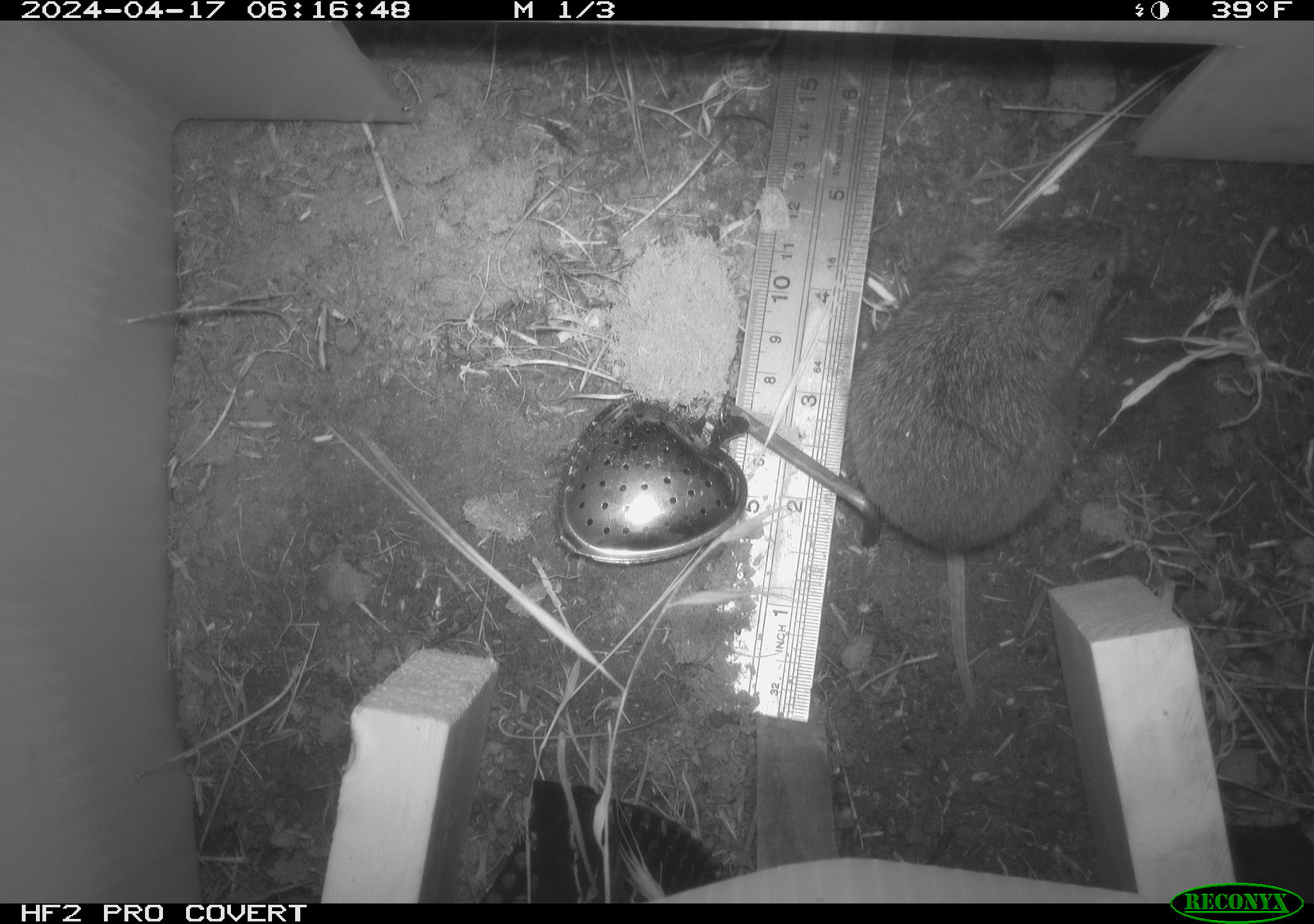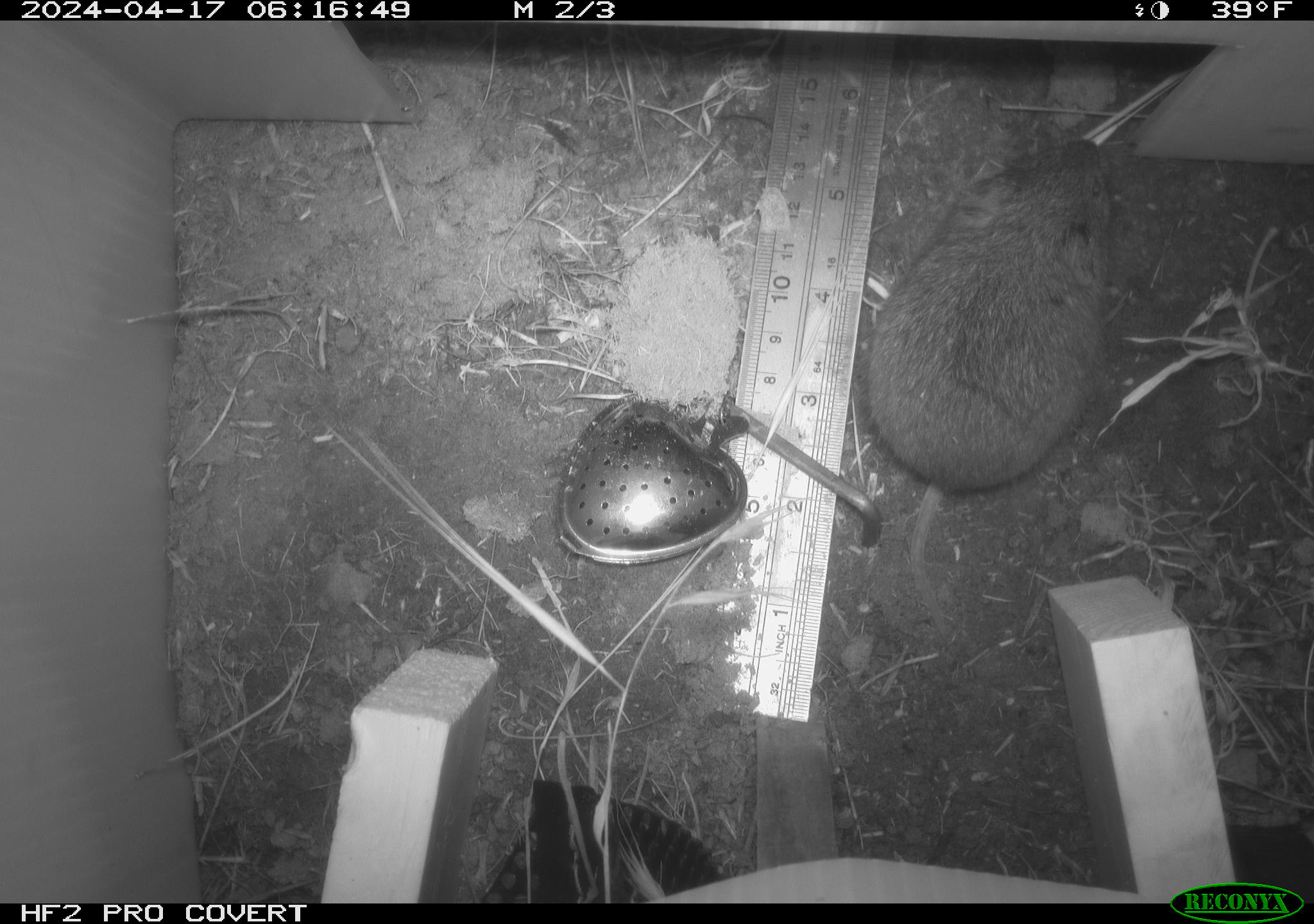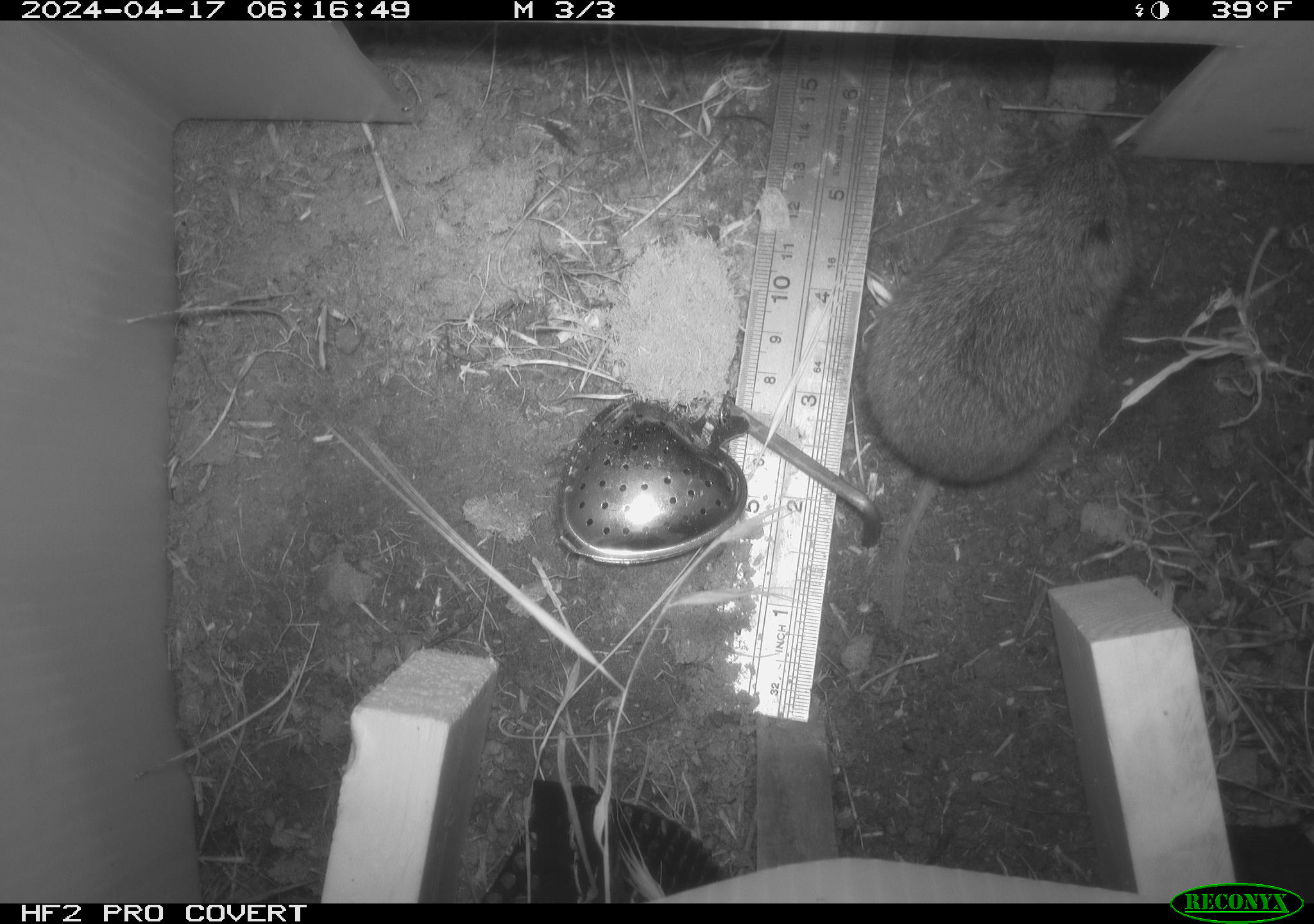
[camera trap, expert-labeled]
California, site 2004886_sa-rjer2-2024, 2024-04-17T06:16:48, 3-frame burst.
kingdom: Animalia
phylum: Chordata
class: Mammalia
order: Rodentia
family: Cricetidae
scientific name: Arvicolinae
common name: voles, lemmings, and muskrats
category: arvicolinae subfamily